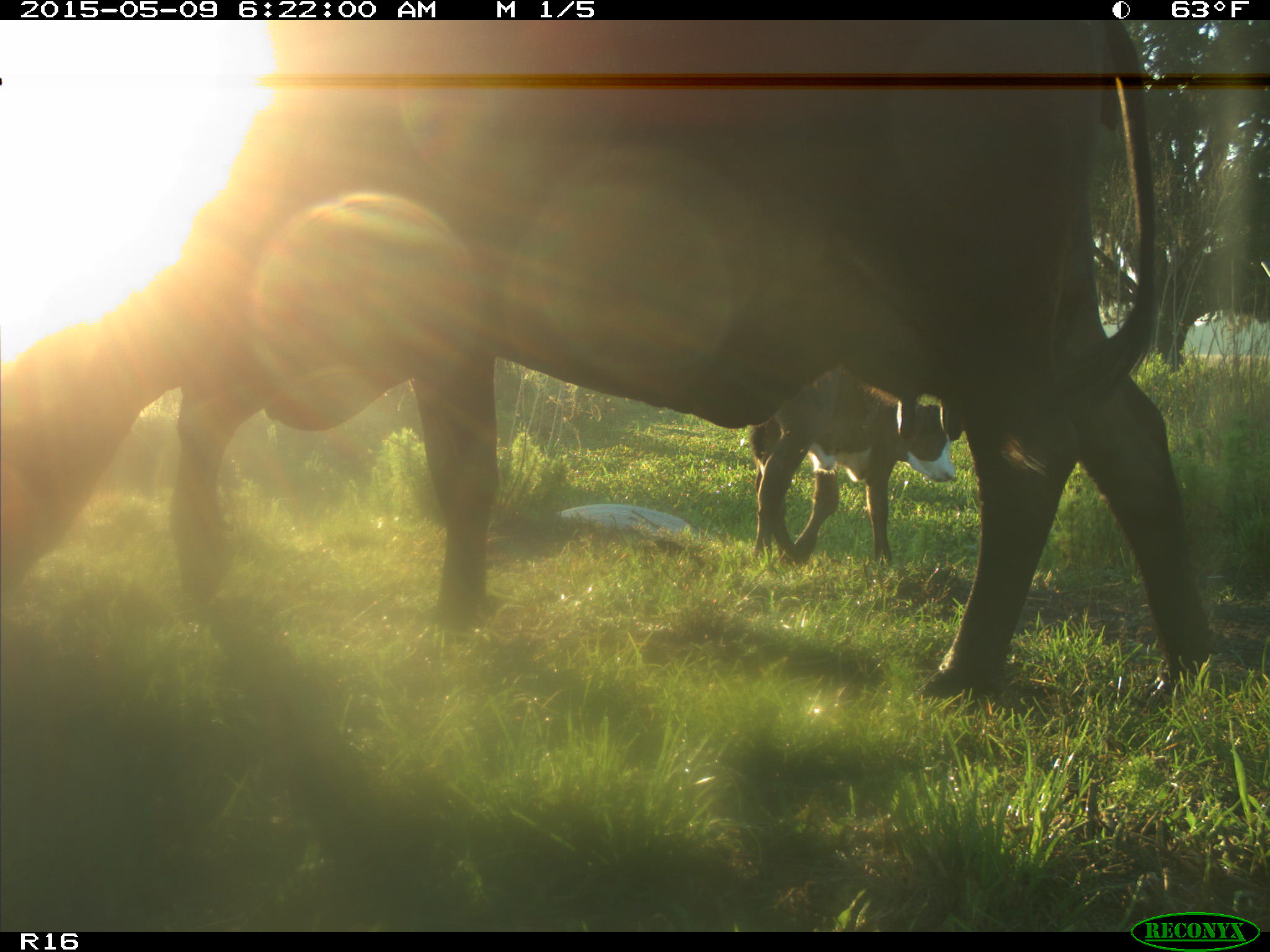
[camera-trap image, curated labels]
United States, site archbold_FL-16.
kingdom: Animalia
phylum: Chordata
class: Mammalia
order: Artiodactyla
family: Bovidae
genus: Bos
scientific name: Bos taurus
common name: domestic cow